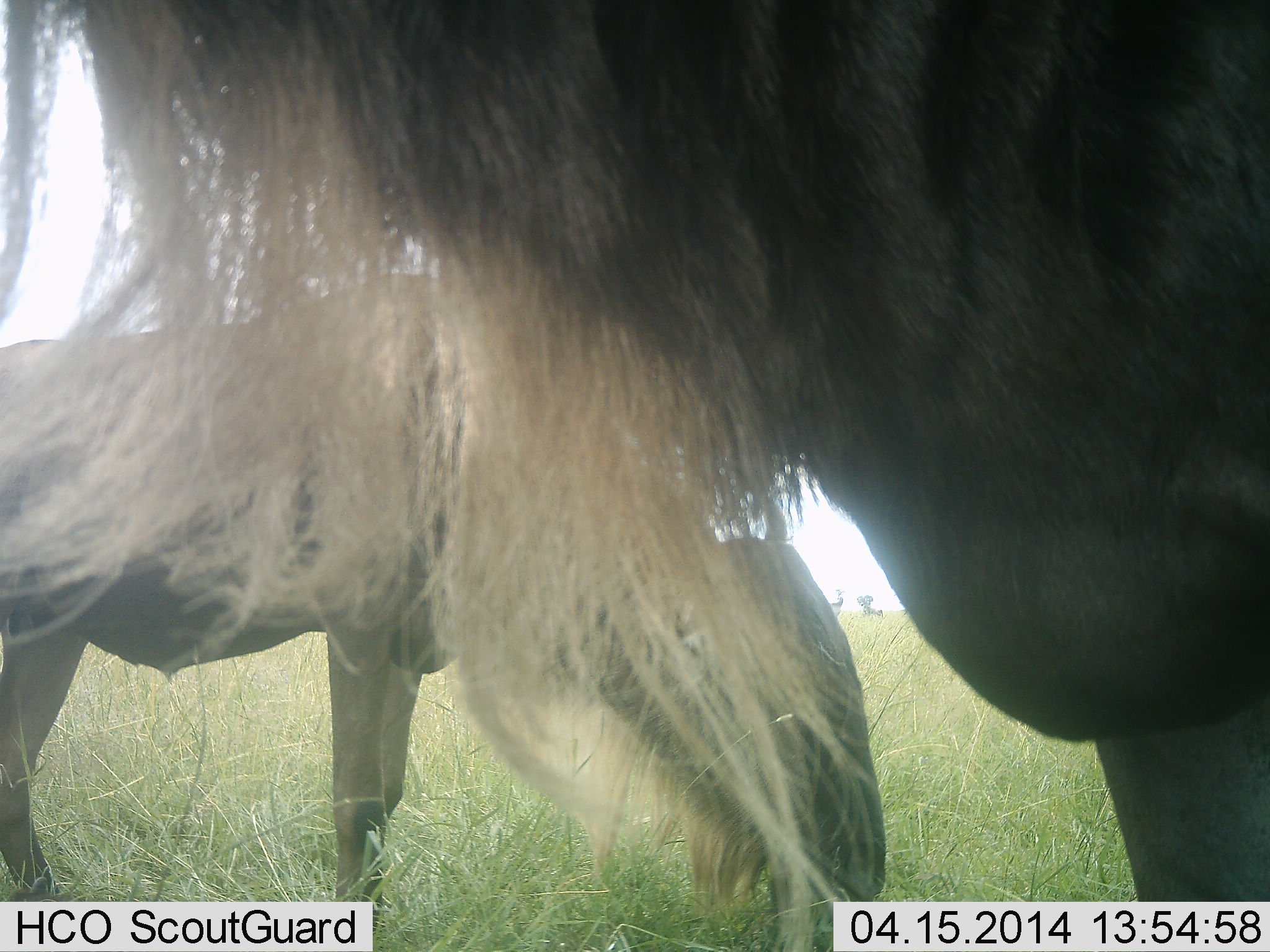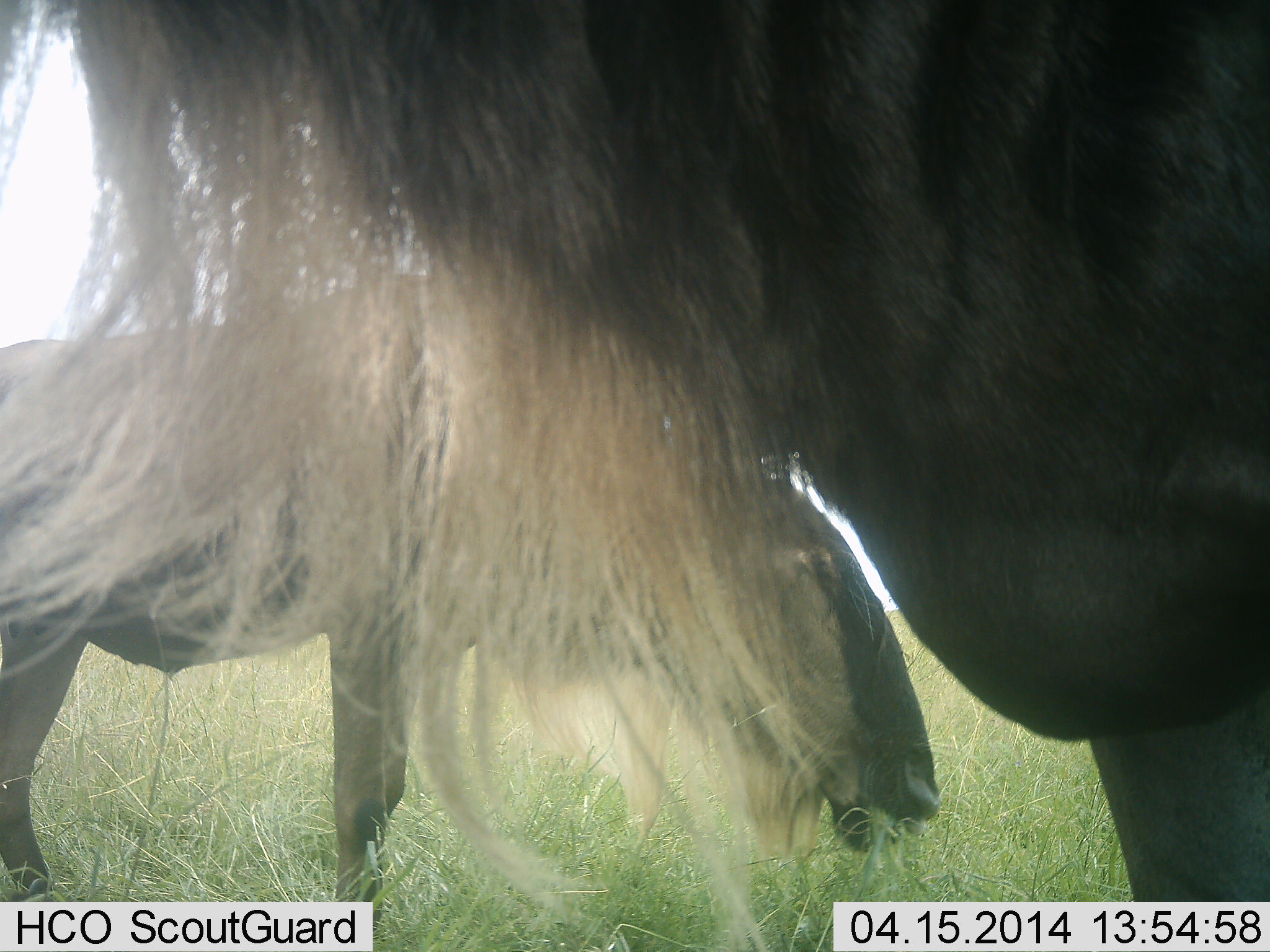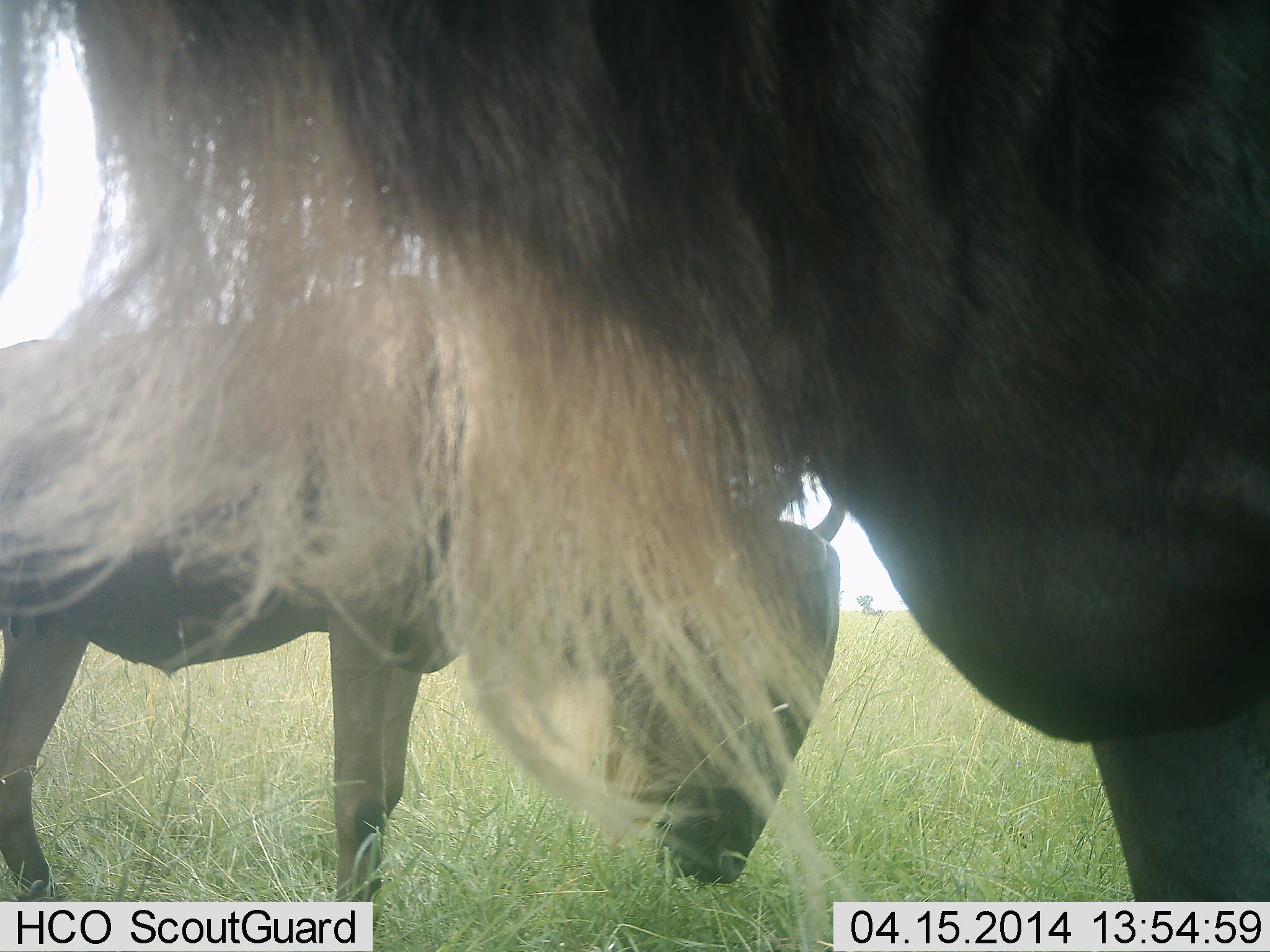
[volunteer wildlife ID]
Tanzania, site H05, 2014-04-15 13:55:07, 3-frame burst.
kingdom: Animalia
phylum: Chordata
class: Mammalia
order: Artiodactyla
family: Bovidae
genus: Connochaetes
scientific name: Connochaetes taurinus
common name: blue wildebeest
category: wildebeest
Wildebeest (blue wildebeest) (Connochaetes taurinus), count 2. Behavior (volunteer vote fractions): standing 50%, resting 0%, moving 0%, interacting 0%. Young present (vote fraction): 0%. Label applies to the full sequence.